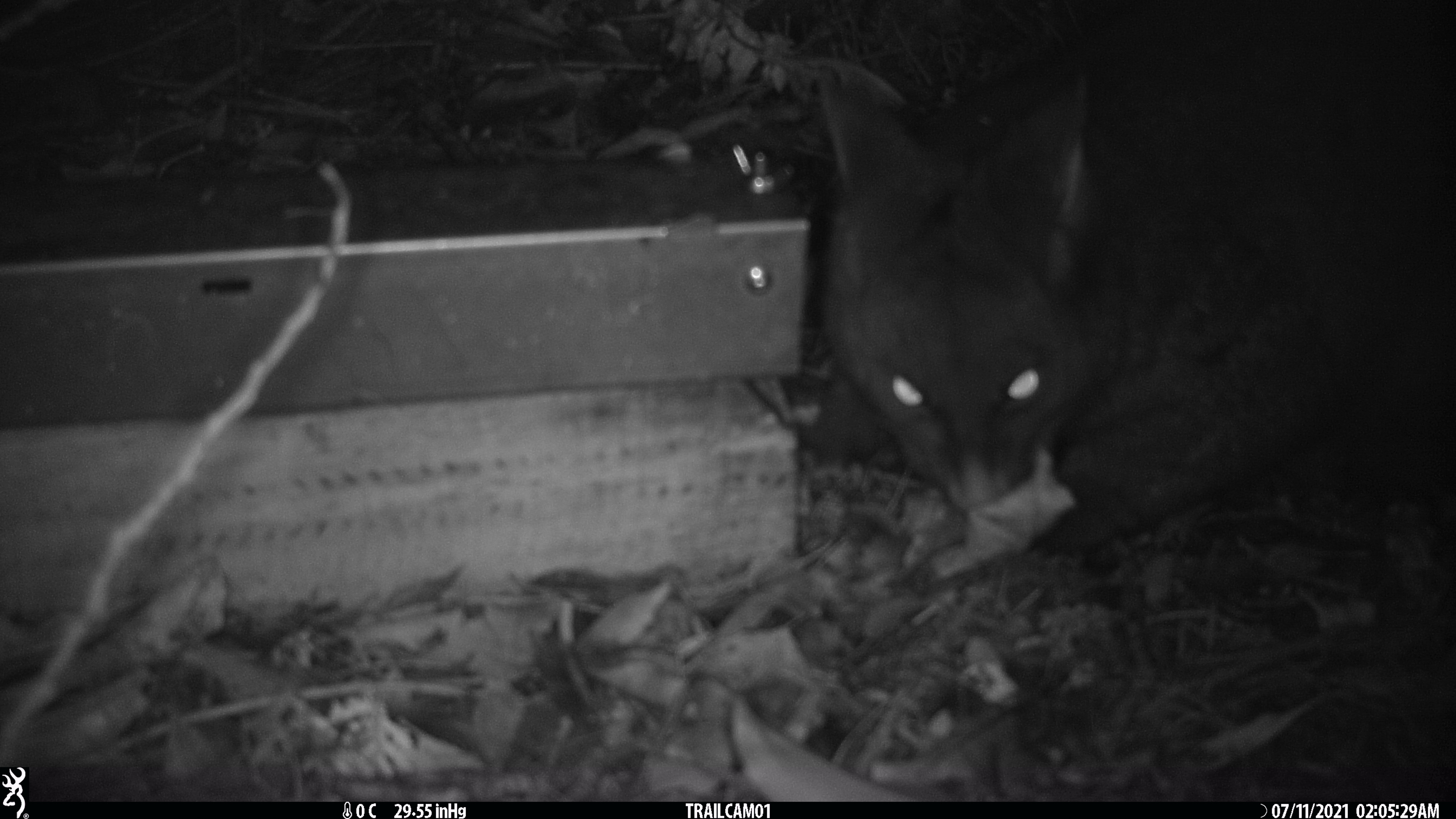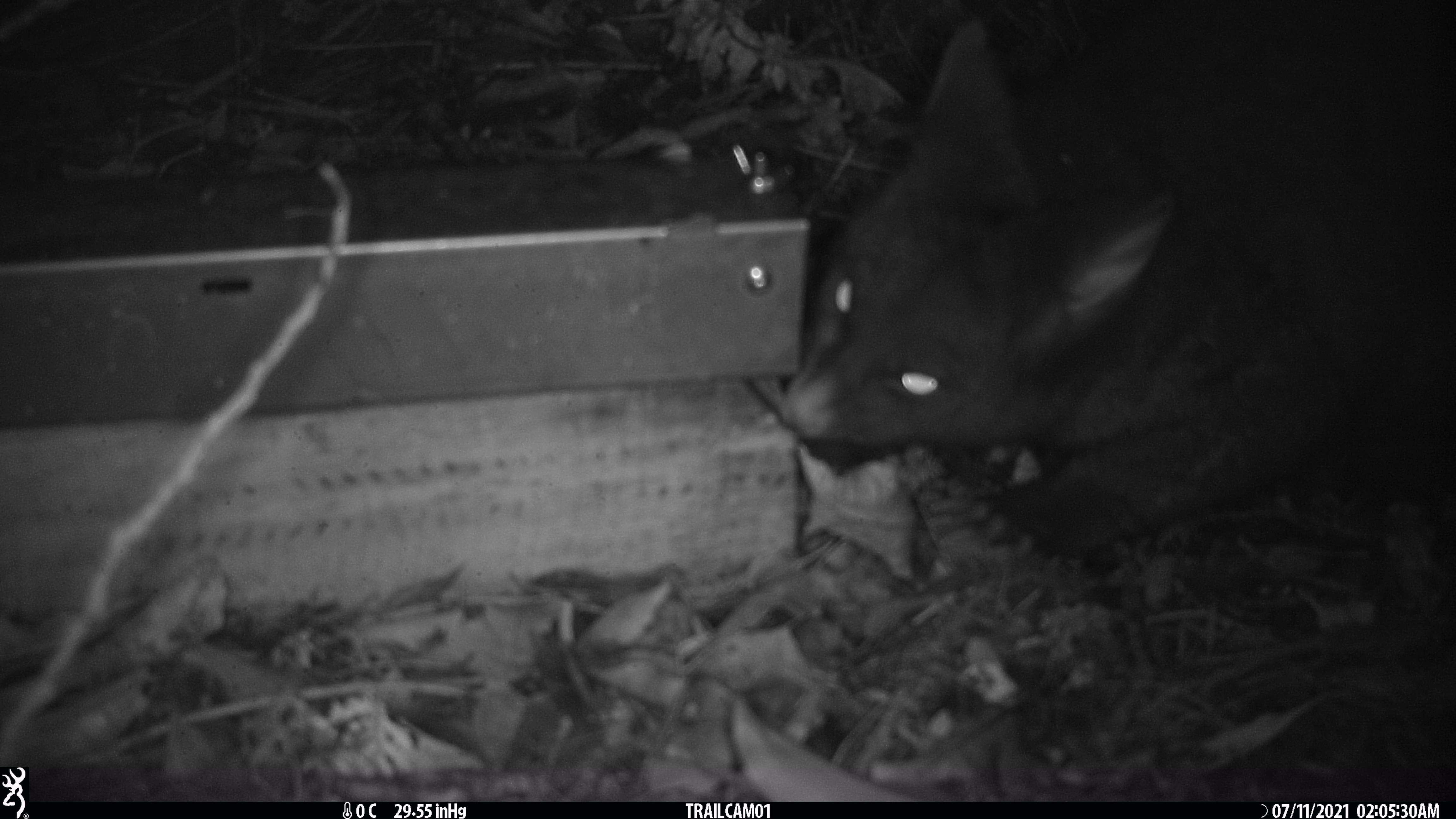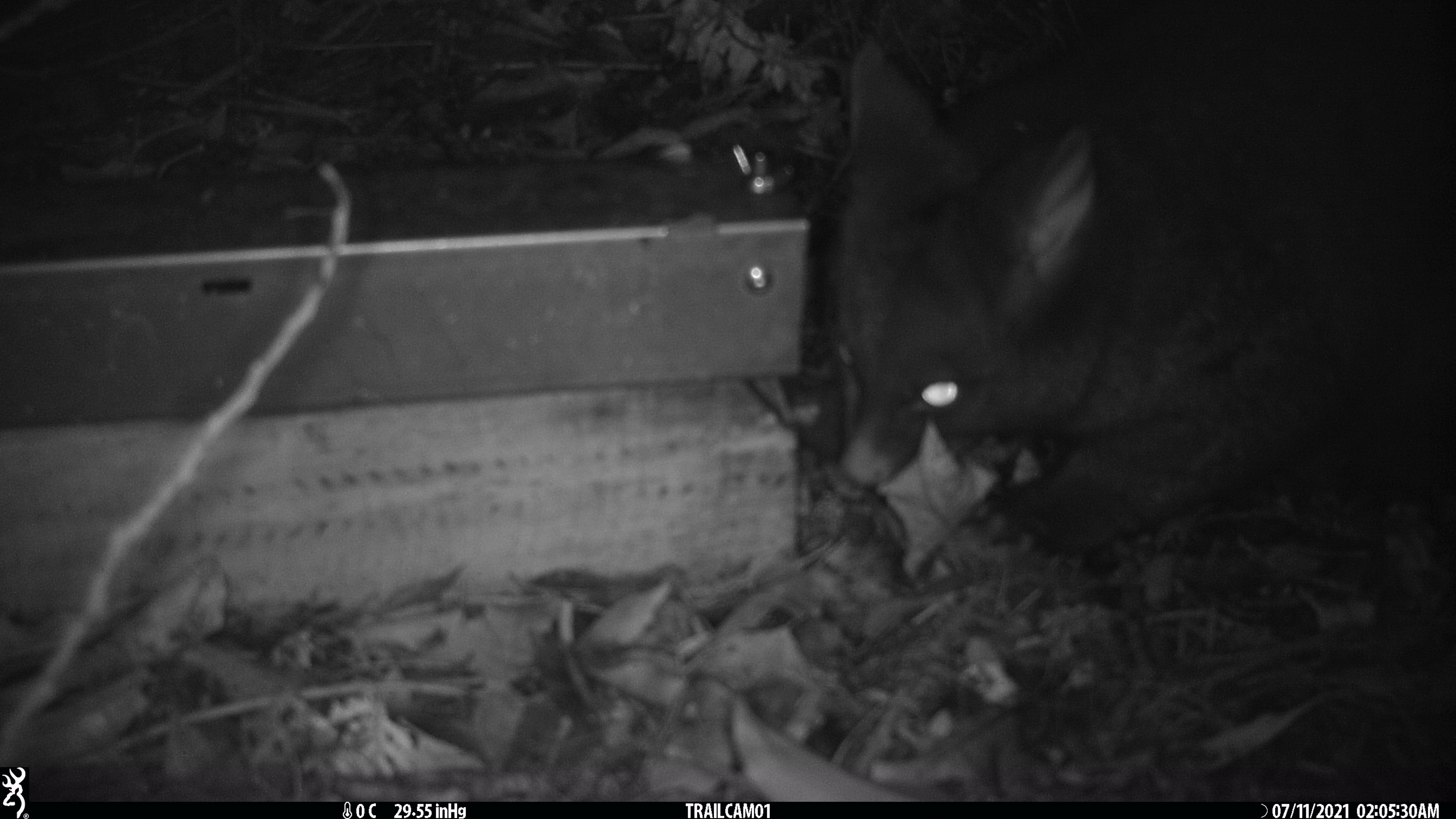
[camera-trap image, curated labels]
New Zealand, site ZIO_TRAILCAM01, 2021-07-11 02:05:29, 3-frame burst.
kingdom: Animalia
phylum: Chordata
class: Mammalia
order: Diprotodontia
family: Phalangeridae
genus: Trichosurus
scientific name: Trichosurus vulpecula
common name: common brushtail possum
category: possum